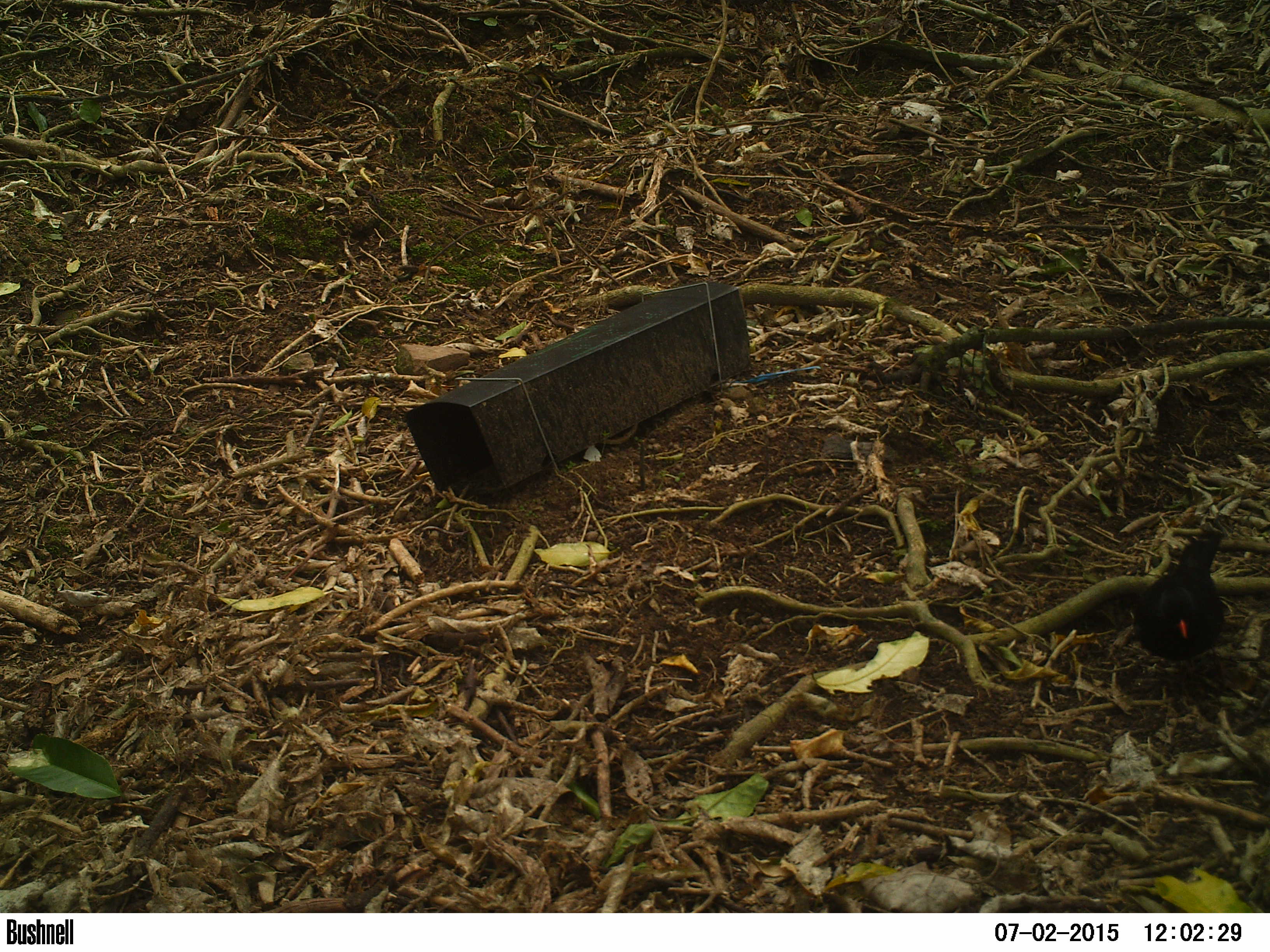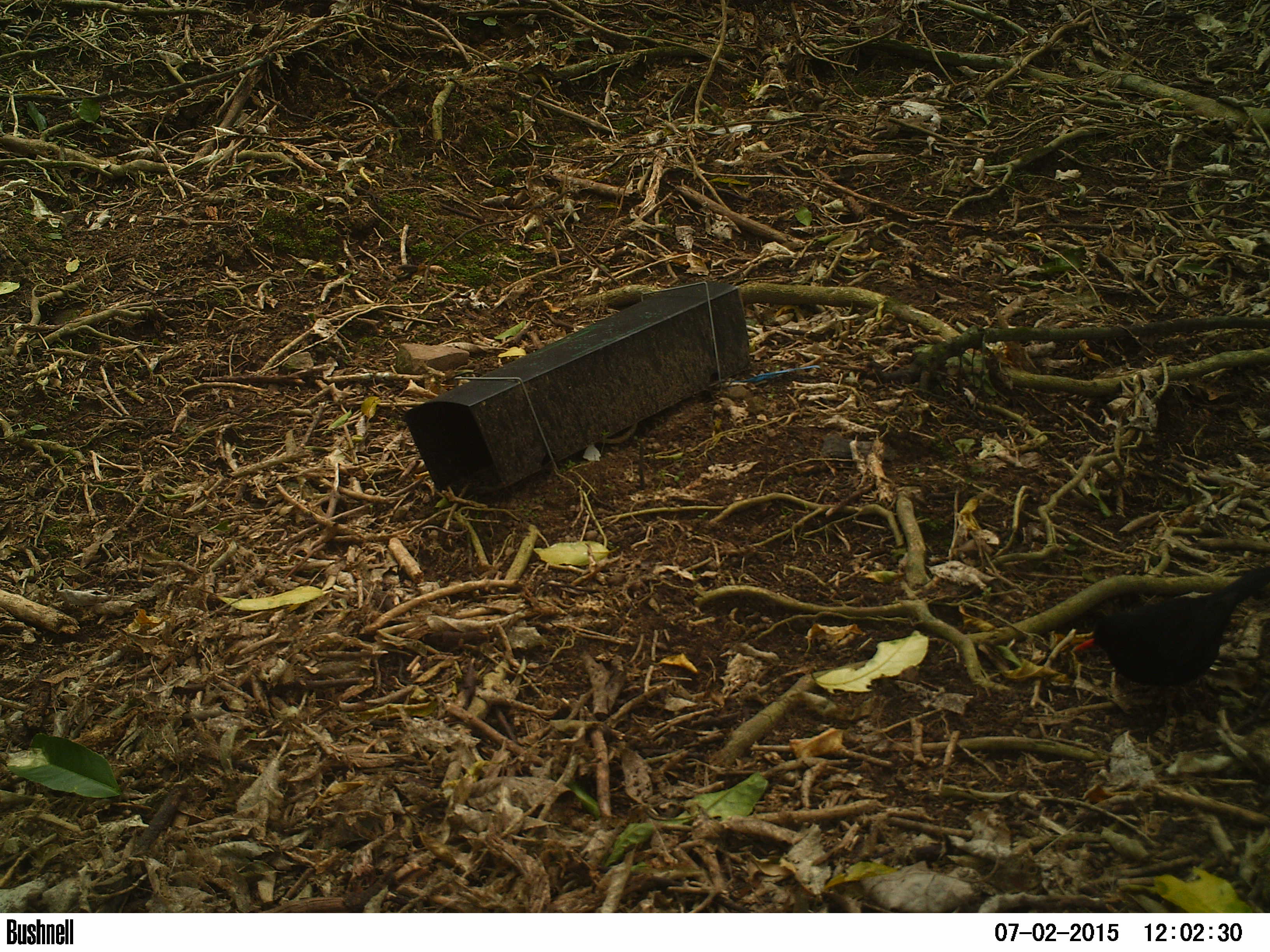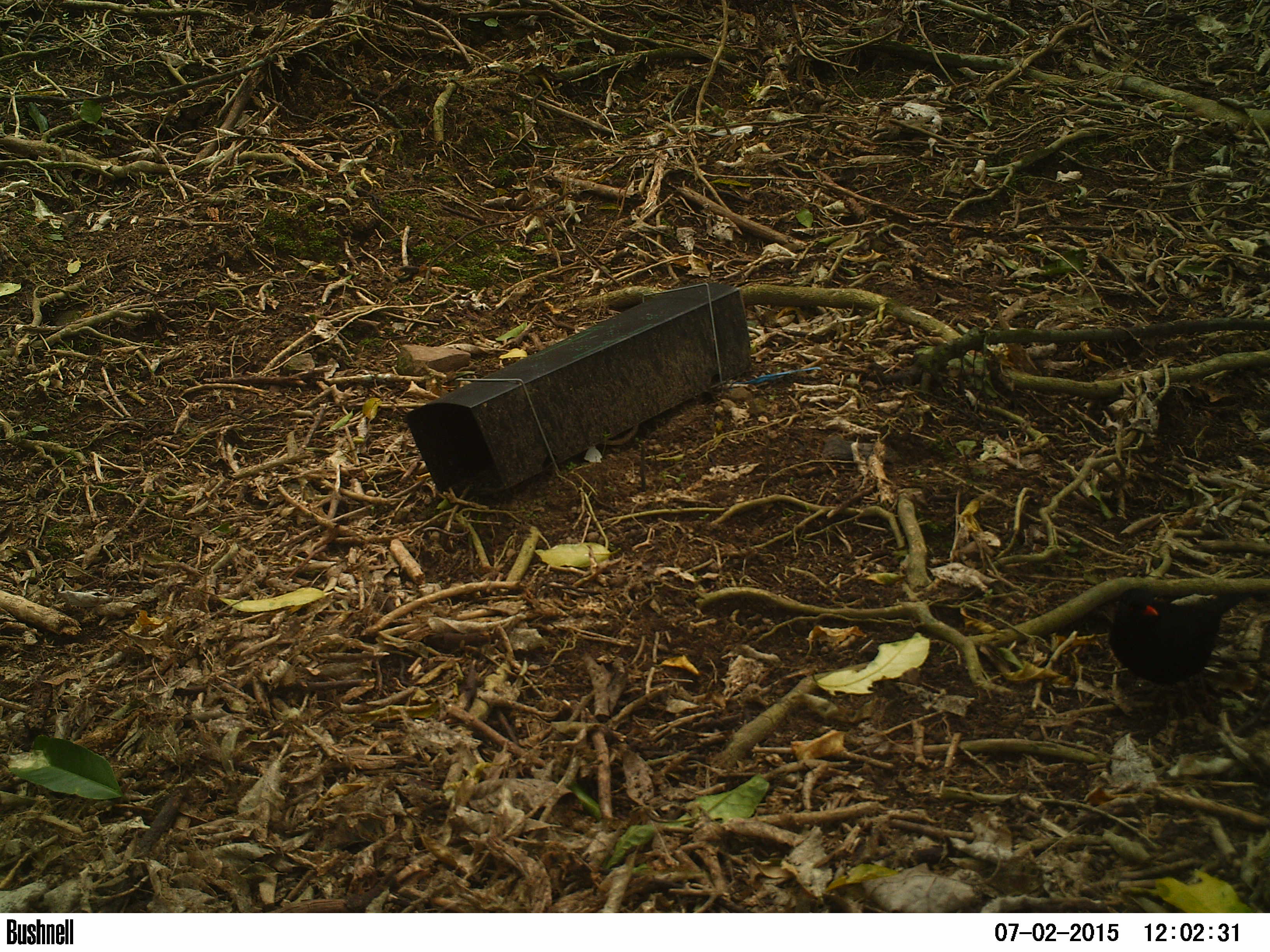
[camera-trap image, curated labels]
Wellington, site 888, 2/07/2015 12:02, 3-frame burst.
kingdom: Animalia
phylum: Chordata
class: Aves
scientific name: Aves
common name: bird